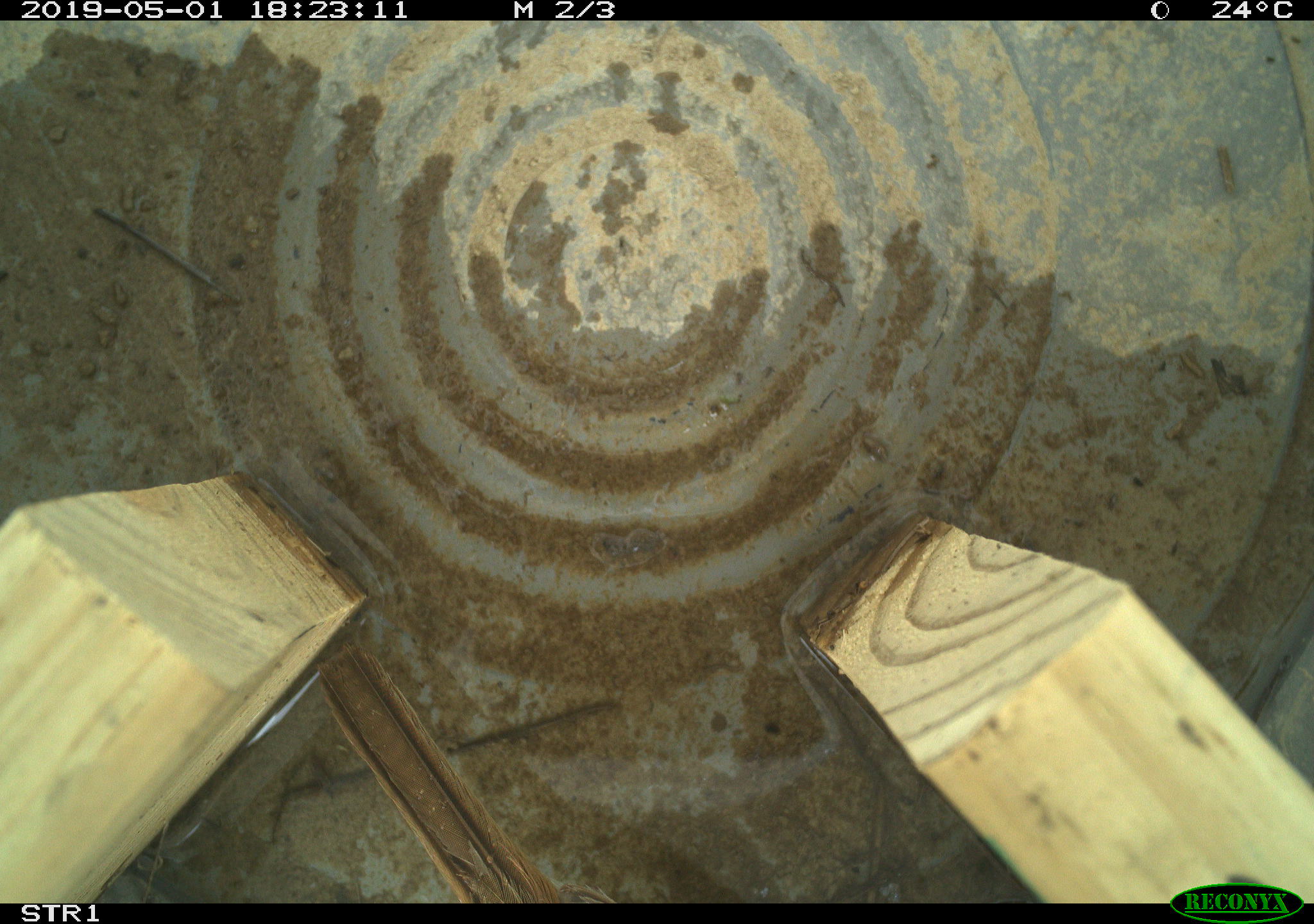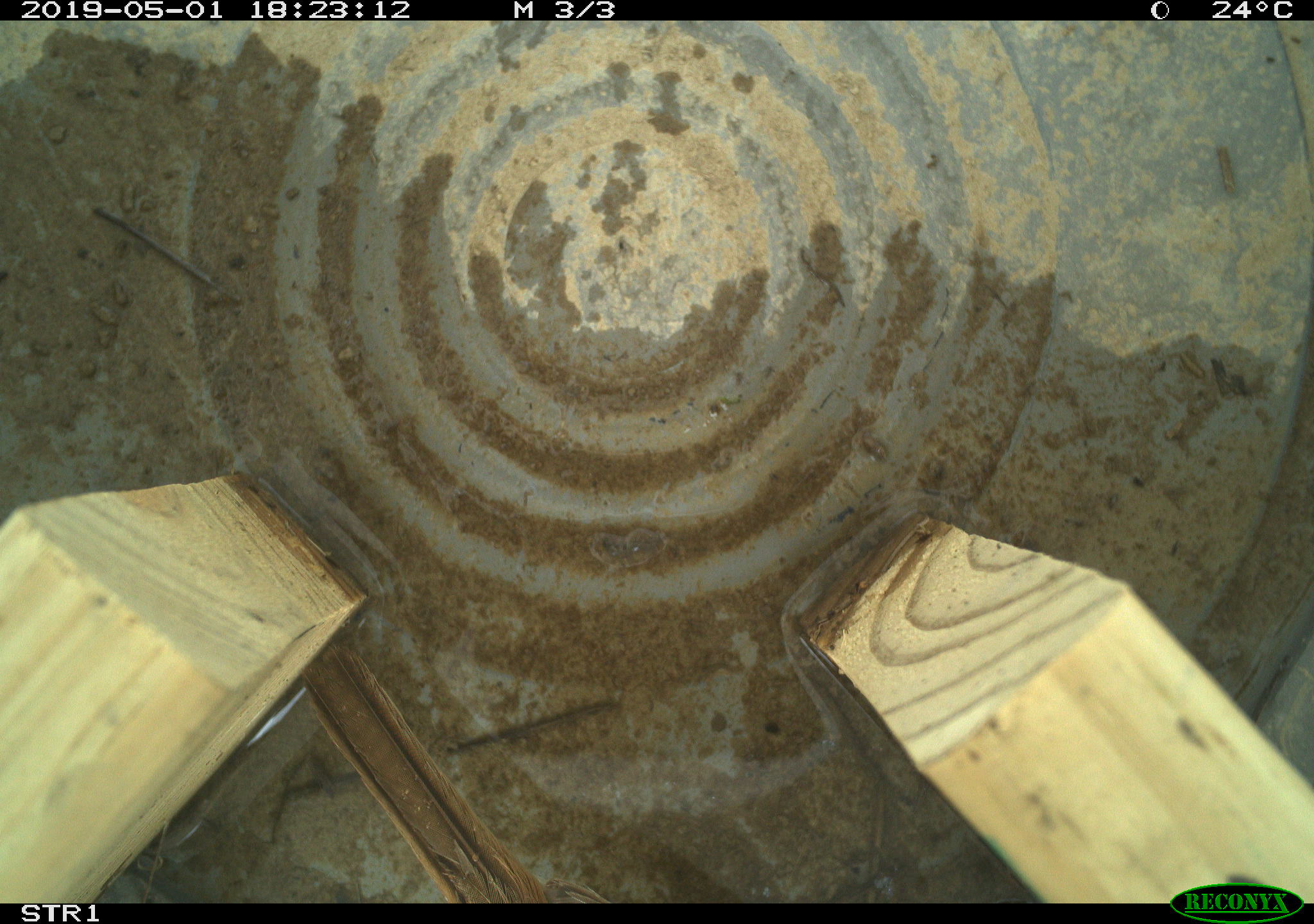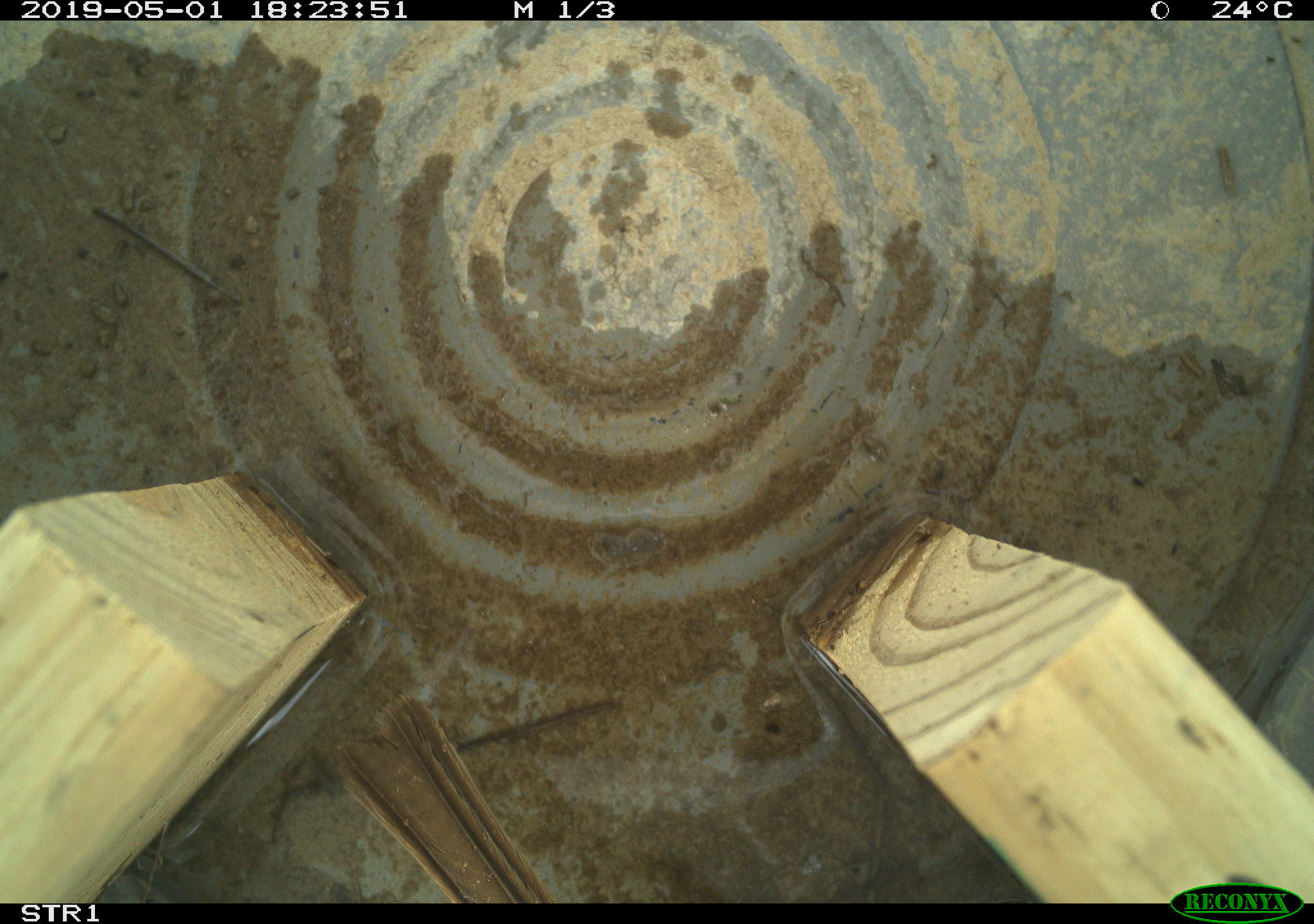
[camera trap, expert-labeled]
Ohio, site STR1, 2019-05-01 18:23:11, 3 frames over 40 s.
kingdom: Animalia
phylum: Chordata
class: Aves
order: Passeriformes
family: Passerellidae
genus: Melospiza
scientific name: Melospiza melodia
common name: song sparrow